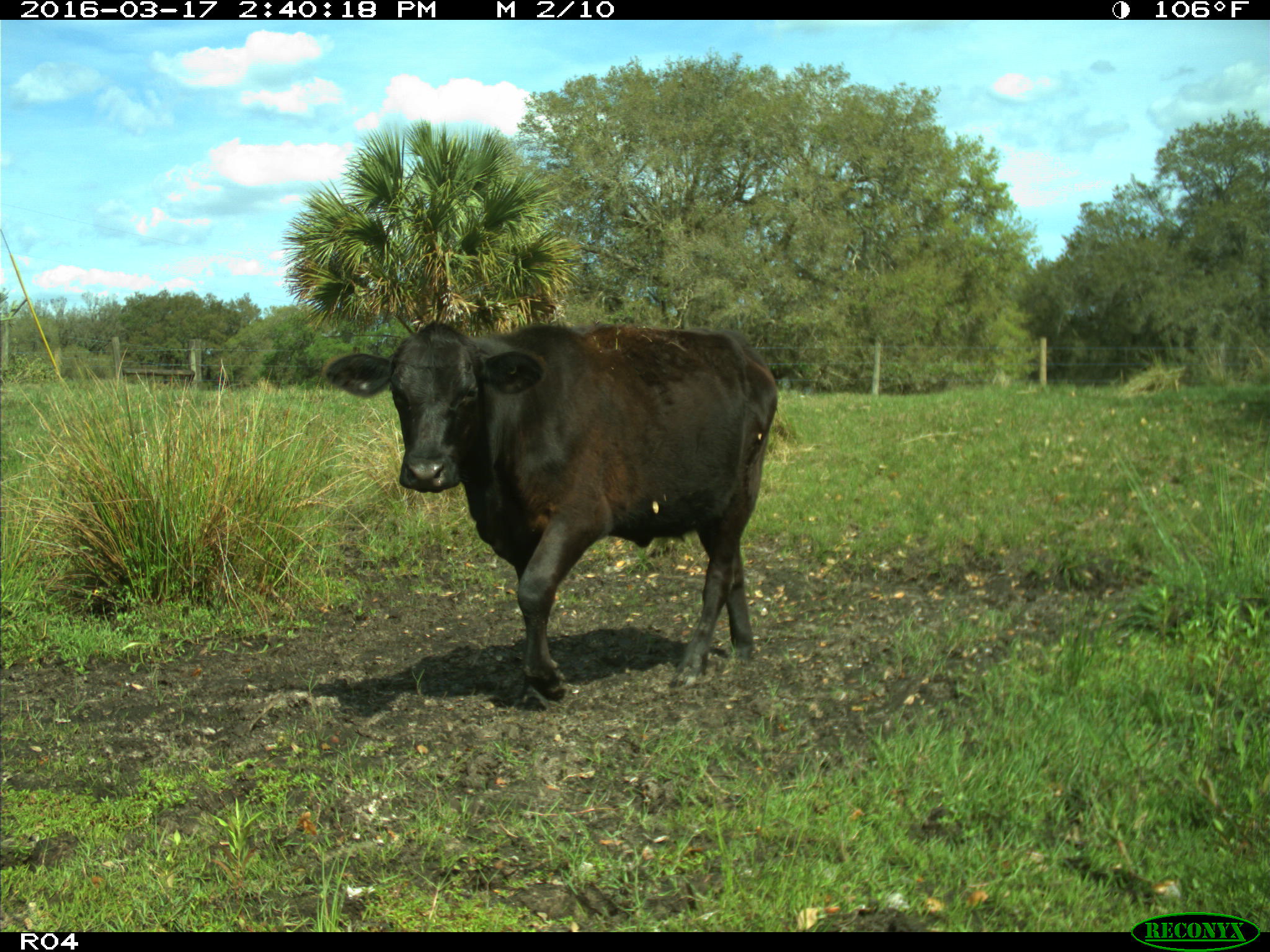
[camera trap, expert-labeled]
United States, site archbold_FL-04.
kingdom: Animalia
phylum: Chordata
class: Mammalia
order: Artiodactyla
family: Bovidae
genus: Bos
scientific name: Bos taurus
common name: domestic cow